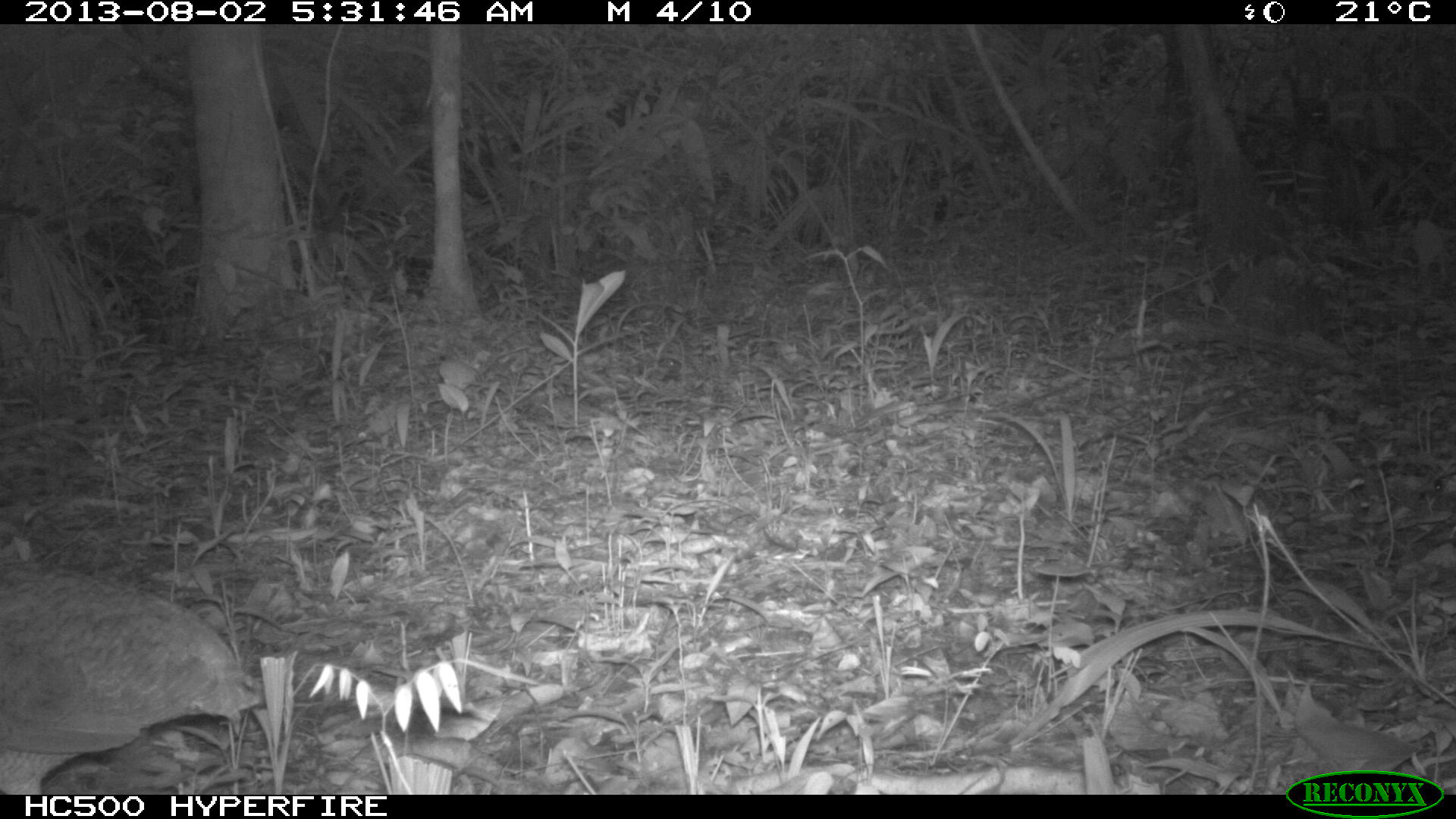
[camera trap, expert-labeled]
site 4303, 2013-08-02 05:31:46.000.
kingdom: Animalia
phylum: Chordata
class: Aves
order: Tinamiformes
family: Tinamidae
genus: Tinamus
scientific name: Tinamus major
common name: great tinamou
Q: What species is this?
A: Tinamus major (great tinamou).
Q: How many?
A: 1.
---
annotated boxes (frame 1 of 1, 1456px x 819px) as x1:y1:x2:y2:
tinamus major: 0:557:263:794